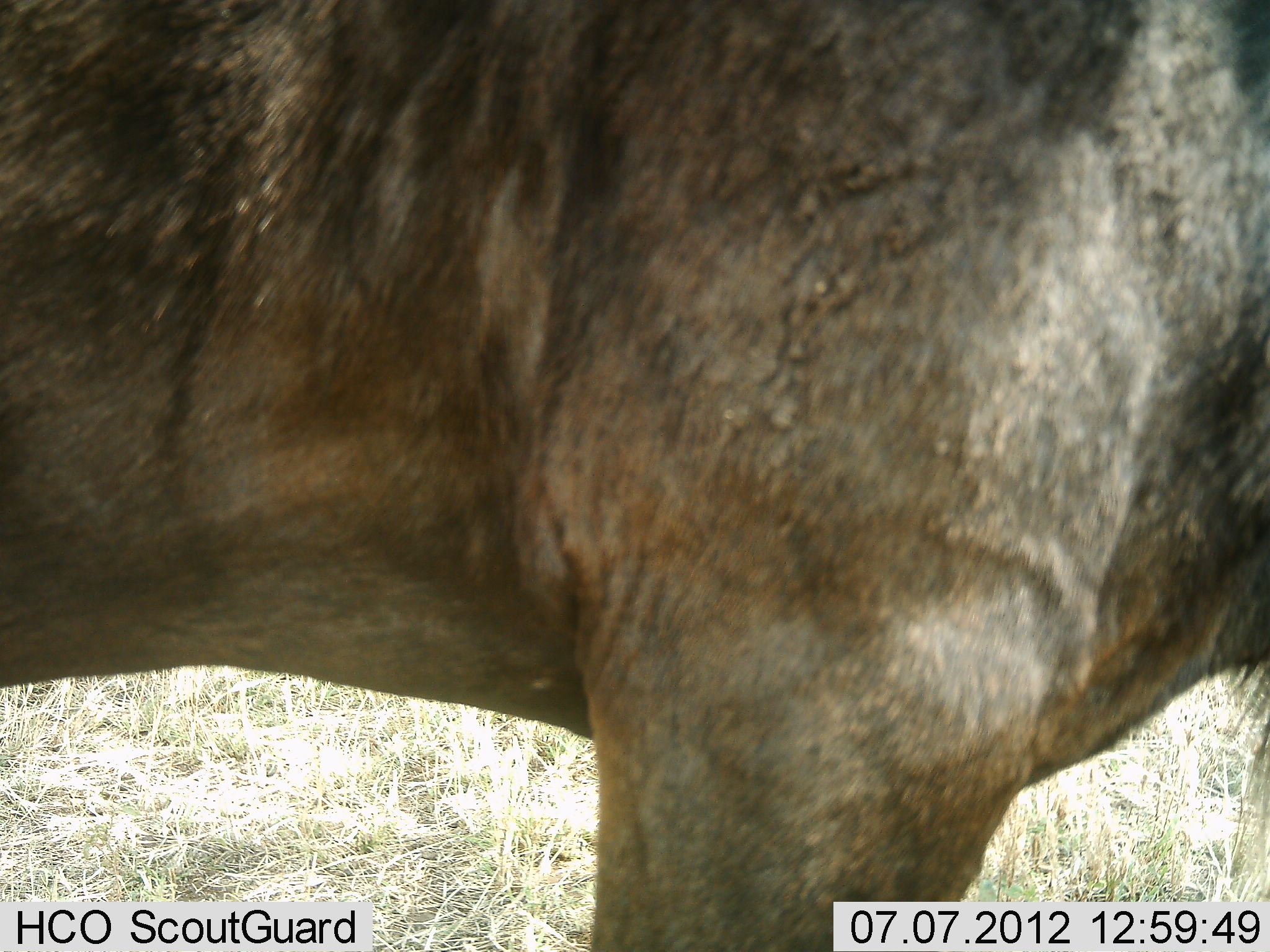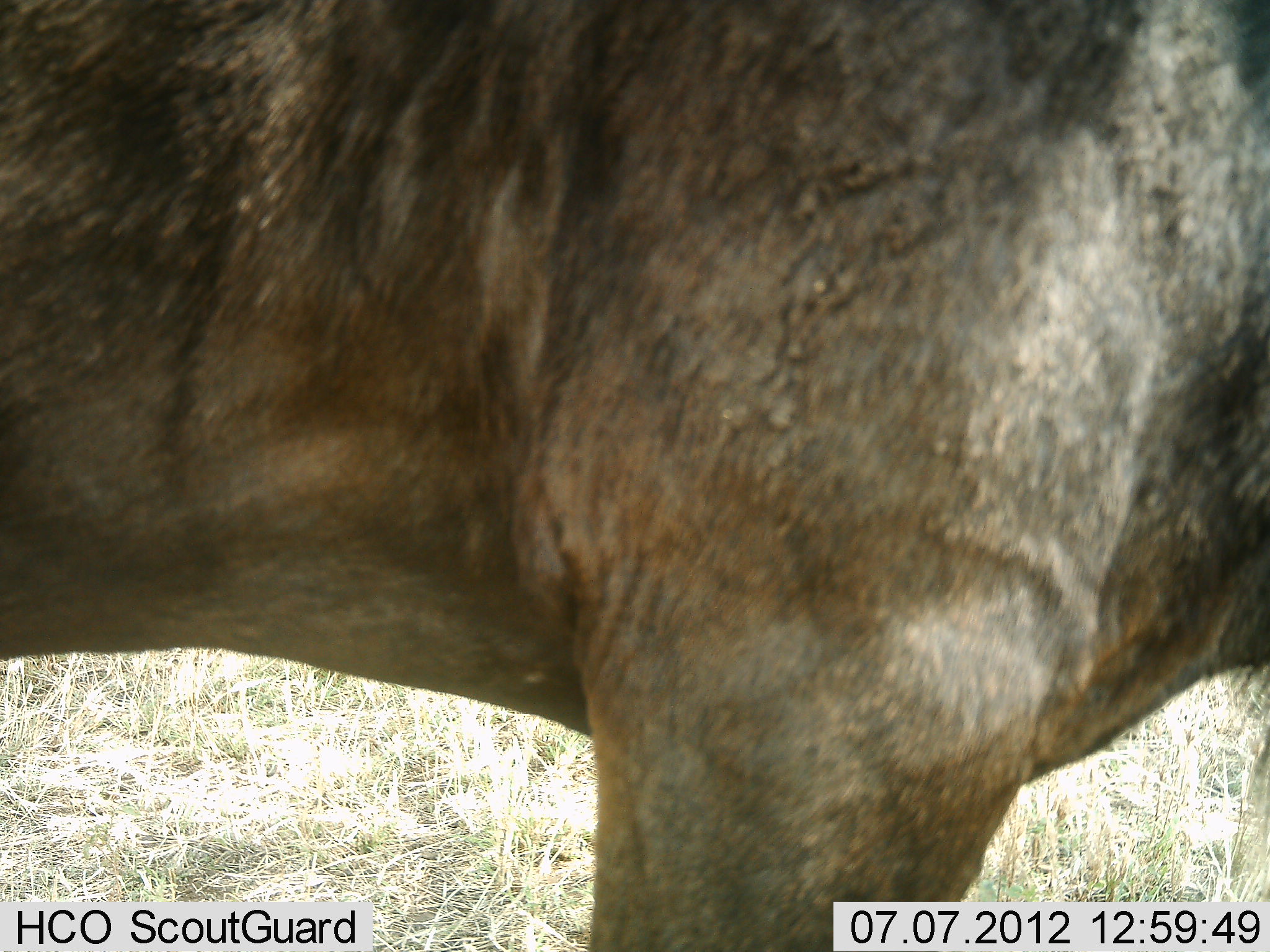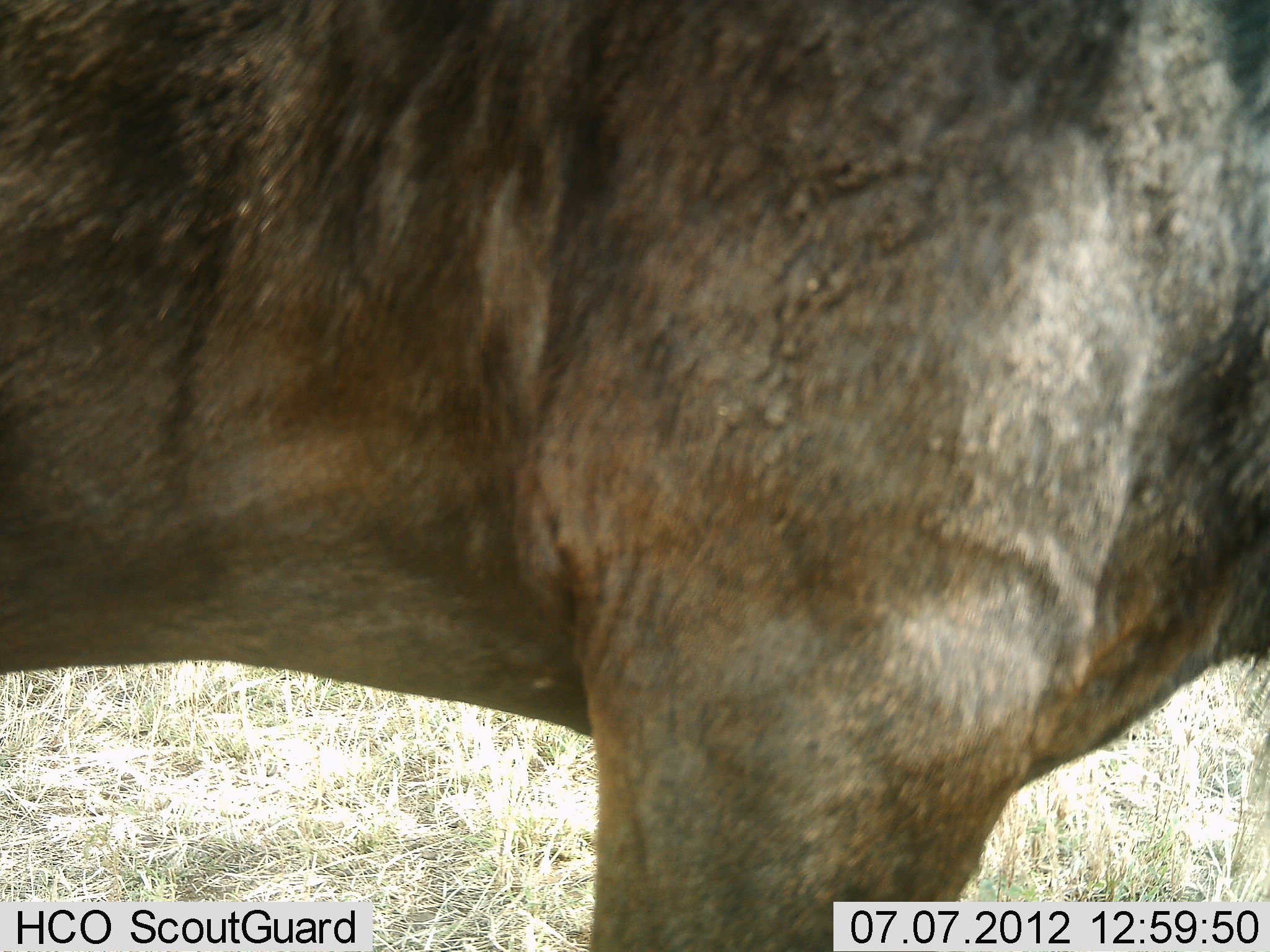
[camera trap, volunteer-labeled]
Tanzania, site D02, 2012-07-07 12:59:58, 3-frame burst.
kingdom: Animalia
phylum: Chordata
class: Mammalia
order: Artiodactyla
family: Bovidae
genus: Connochaetes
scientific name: Connochaetes taurinus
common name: blue wildebeest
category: wildebeest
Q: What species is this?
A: Wildebeest (blue wildebeest) (Connochaetes taurinus).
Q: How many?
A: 1.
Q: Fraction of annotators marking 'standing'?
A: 100%.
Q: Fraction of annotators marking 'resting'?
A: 0%.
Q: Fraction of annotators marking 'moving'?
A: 0%.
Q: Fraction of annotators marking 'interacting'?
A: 0%.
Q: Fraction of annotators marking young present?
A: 0%.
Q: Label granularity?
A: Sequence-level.